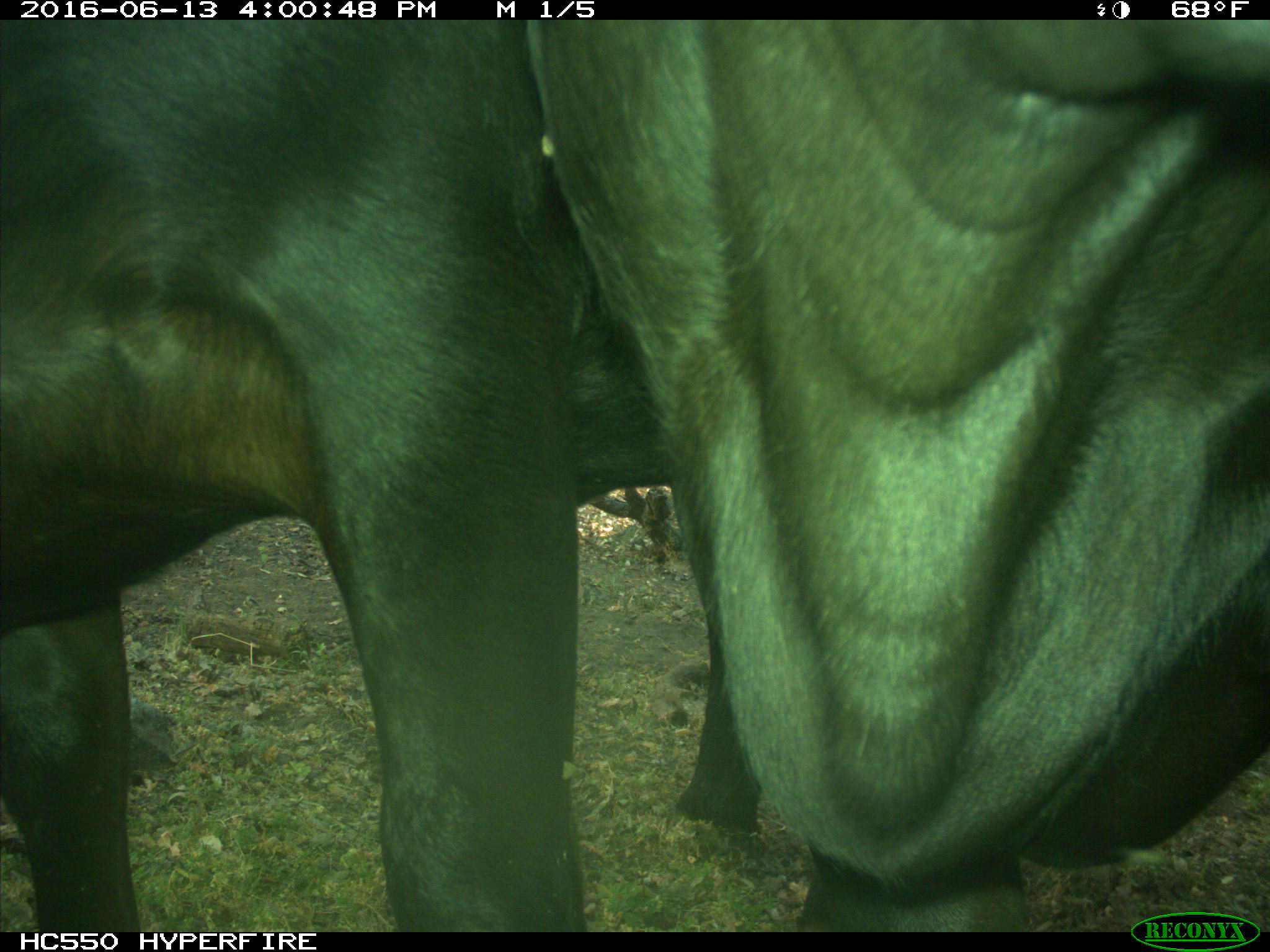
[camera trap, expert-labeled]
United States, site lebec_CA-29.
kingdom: Animalia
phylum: Chordata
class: Mammalia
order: Artiodactyla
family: Bovidae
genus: Bos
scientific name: Bos taurus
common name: domestic cow